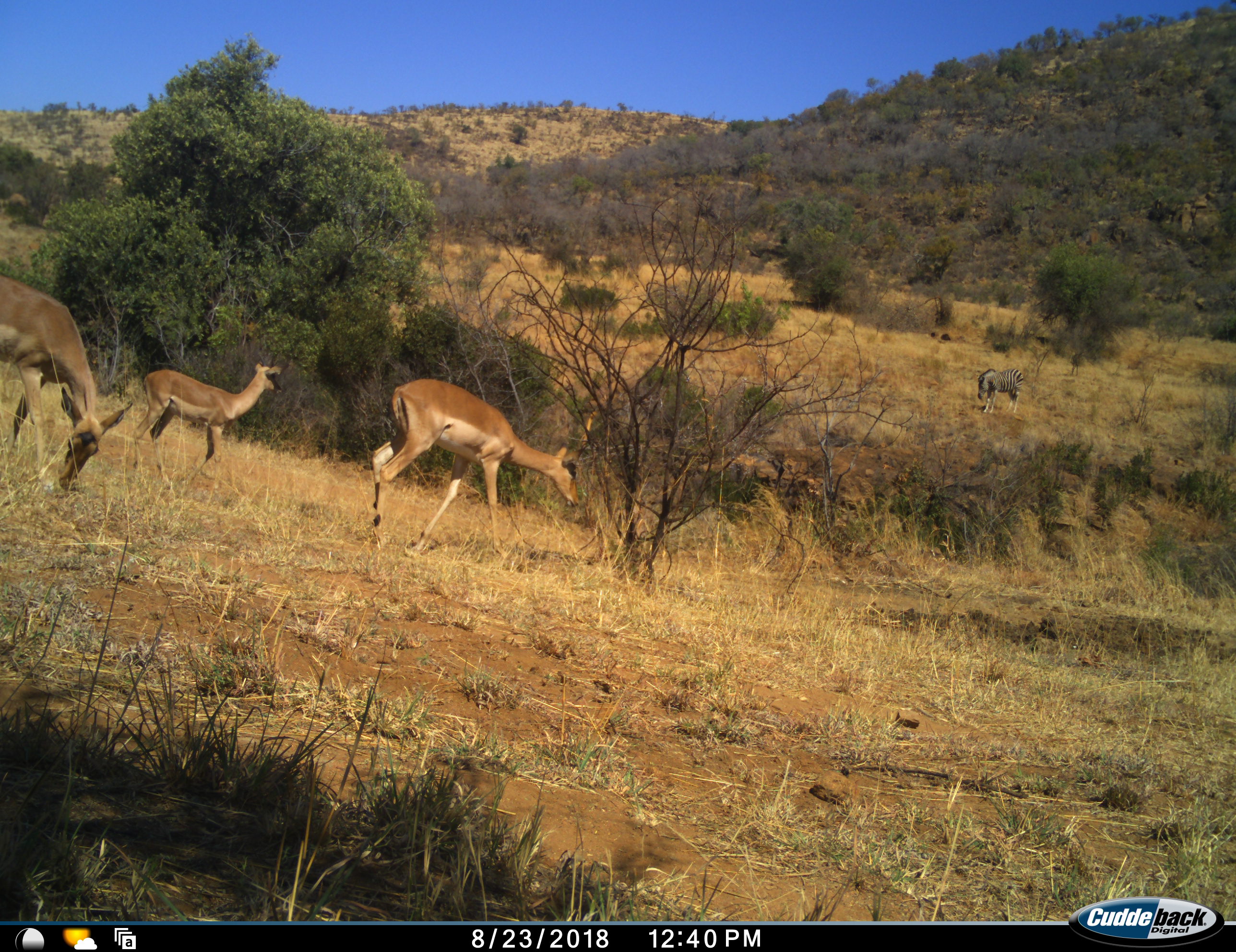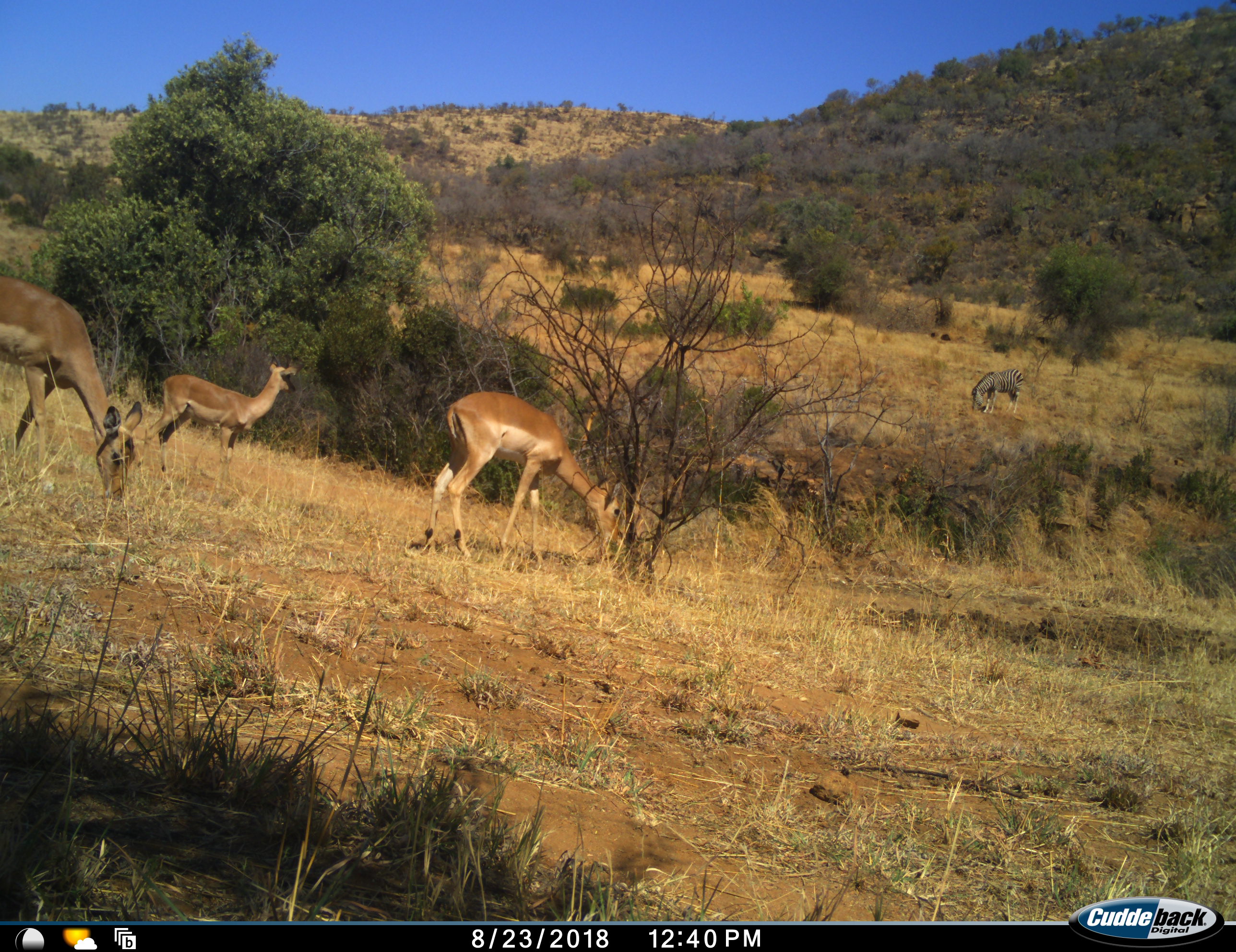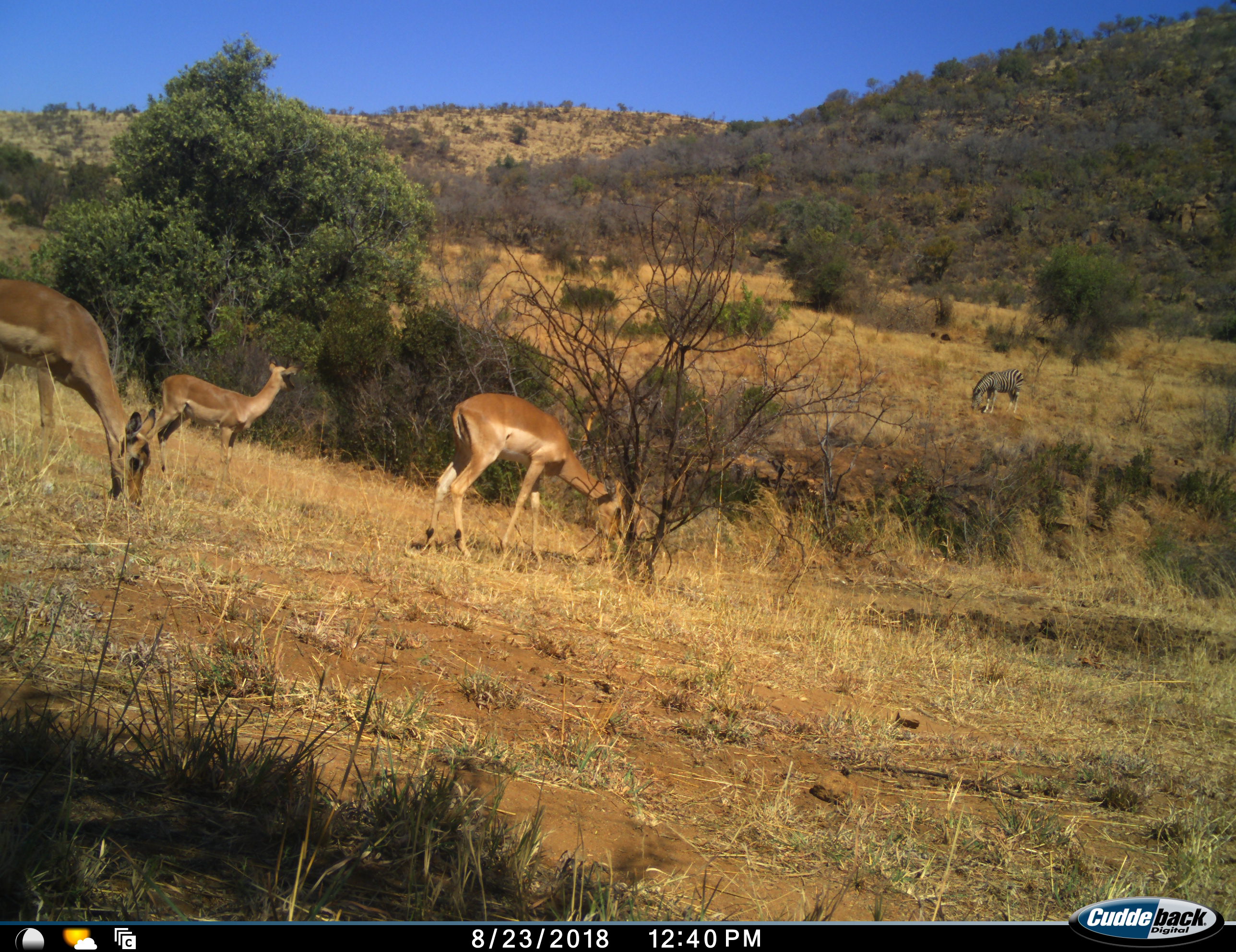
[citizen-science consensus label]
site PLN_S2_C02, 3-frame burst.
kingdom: Animalia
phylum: Chordata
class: Mammalia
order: Artiodactyla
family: Bovidae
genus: Aepyceros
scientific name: Aepyceros melampus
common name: impala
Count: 3.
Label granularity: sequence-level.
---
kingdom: Animalia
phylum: Chordata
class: Mammalia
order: Perissodactyla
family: Equidae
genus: Equus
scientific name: Equus quagga burchellii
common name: burchell's zebra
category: zebraburchells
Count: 1.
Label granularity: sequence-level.